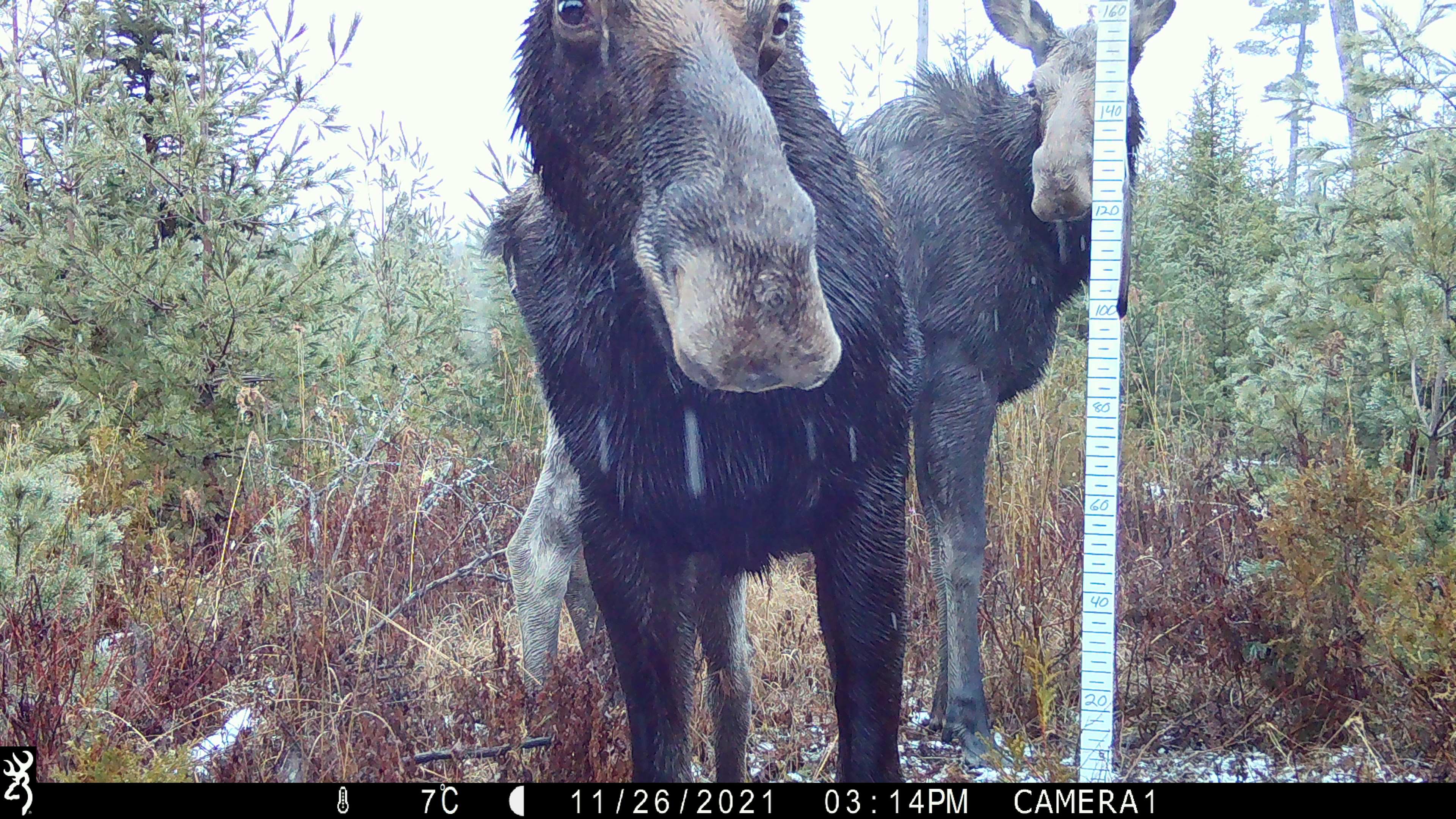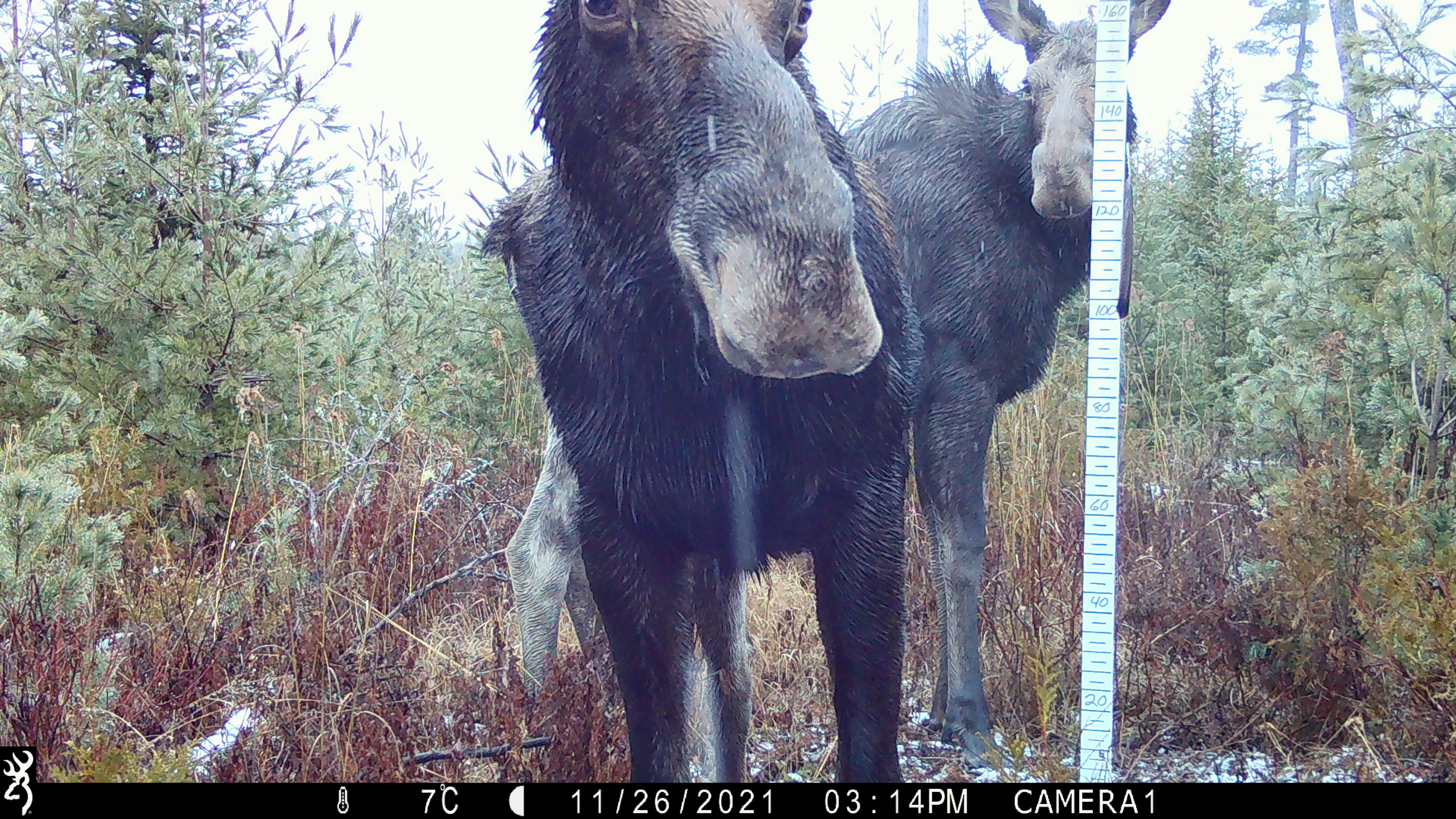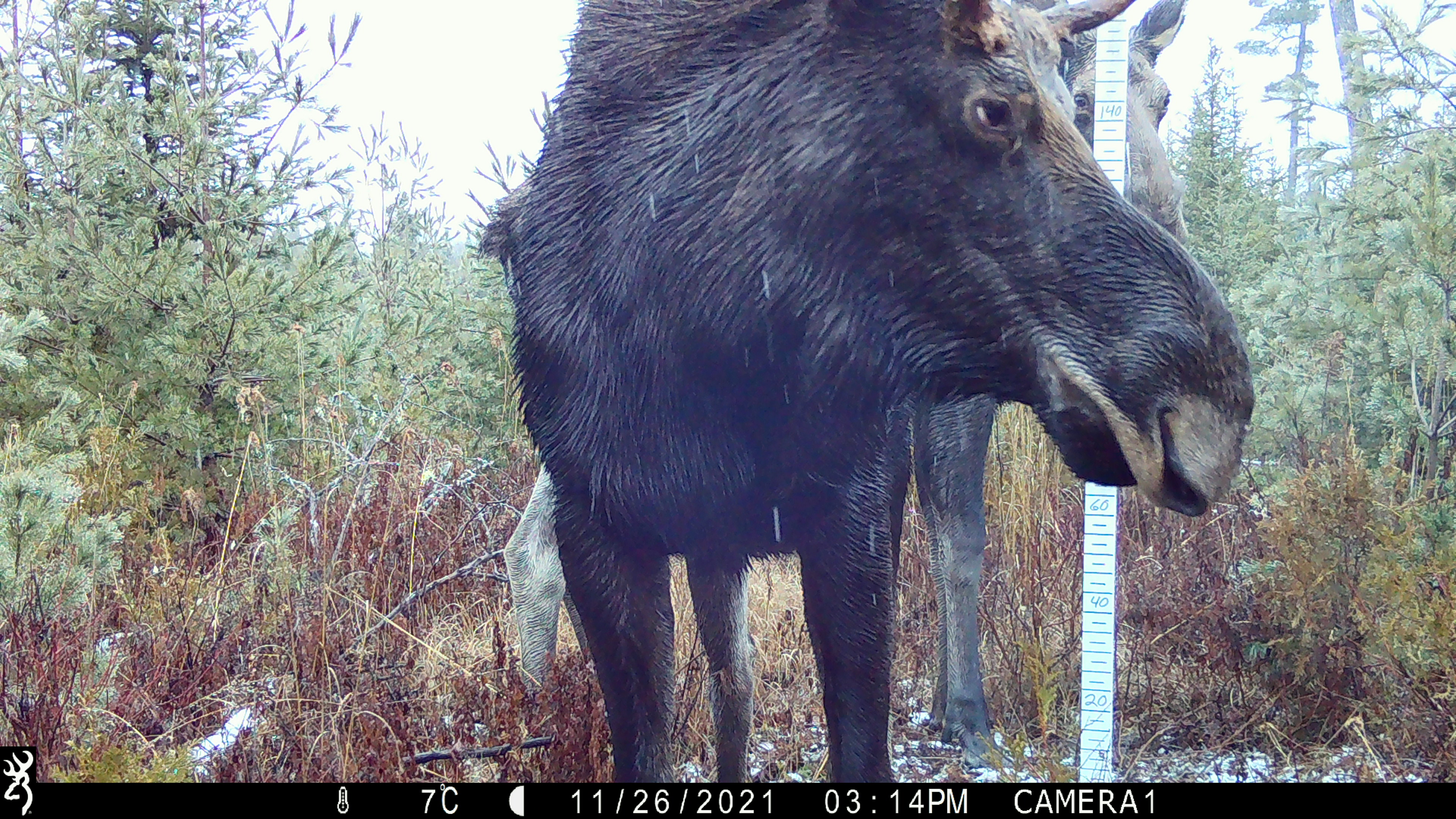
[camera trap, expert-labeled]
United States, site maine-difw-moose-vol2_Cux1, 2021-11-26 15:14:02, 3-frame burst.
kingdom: Animalia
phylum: Chordata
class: Mammalia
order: Artiodactyla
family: Cervidae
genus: Alces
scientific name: Alces alces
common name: moose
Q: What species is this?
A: Moose (Alces alces).